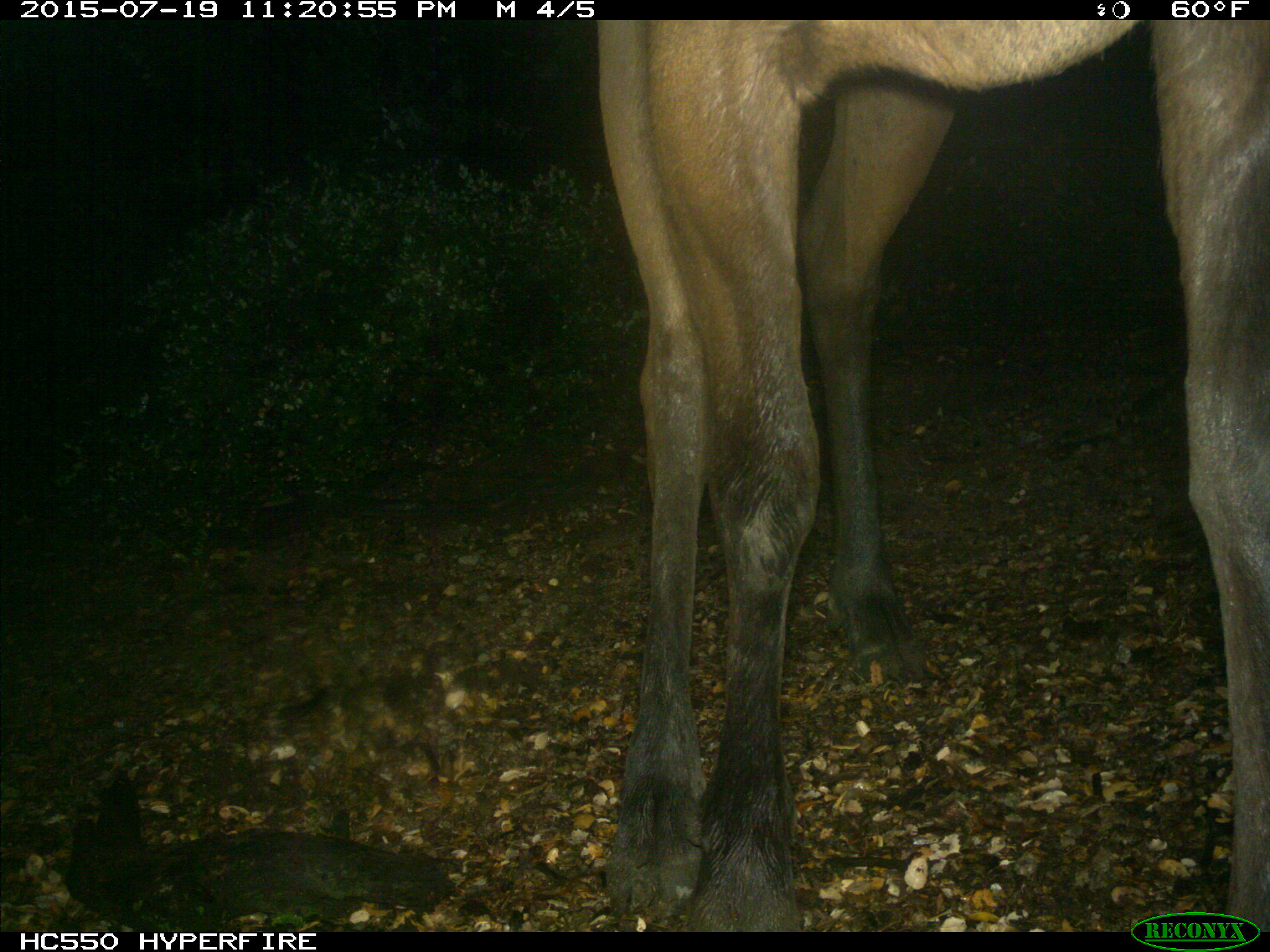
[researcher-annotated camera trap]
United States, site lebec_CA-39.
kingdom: Animalia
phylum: Chordata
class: Mammalia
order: Artiodactyla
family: Cervidae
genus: Cervus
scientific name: Cervus canadensis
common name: elk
Cervus canadensis (elk).